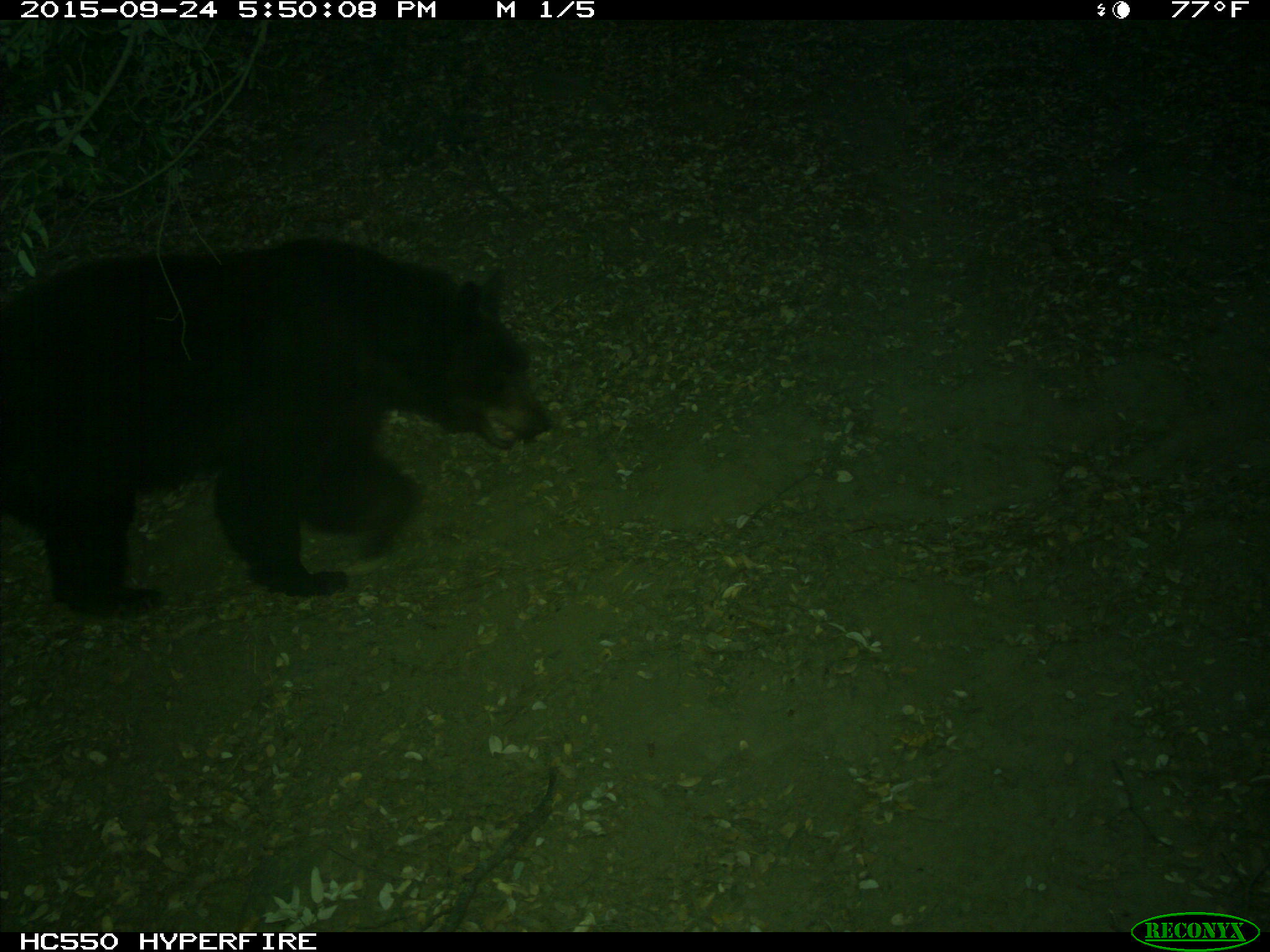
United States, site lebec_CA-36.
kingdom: Animalia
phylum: Chordata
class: Mammalia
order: Carnivora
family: Ursidae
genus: Ursus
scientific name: Ursus americanus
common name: american black bear